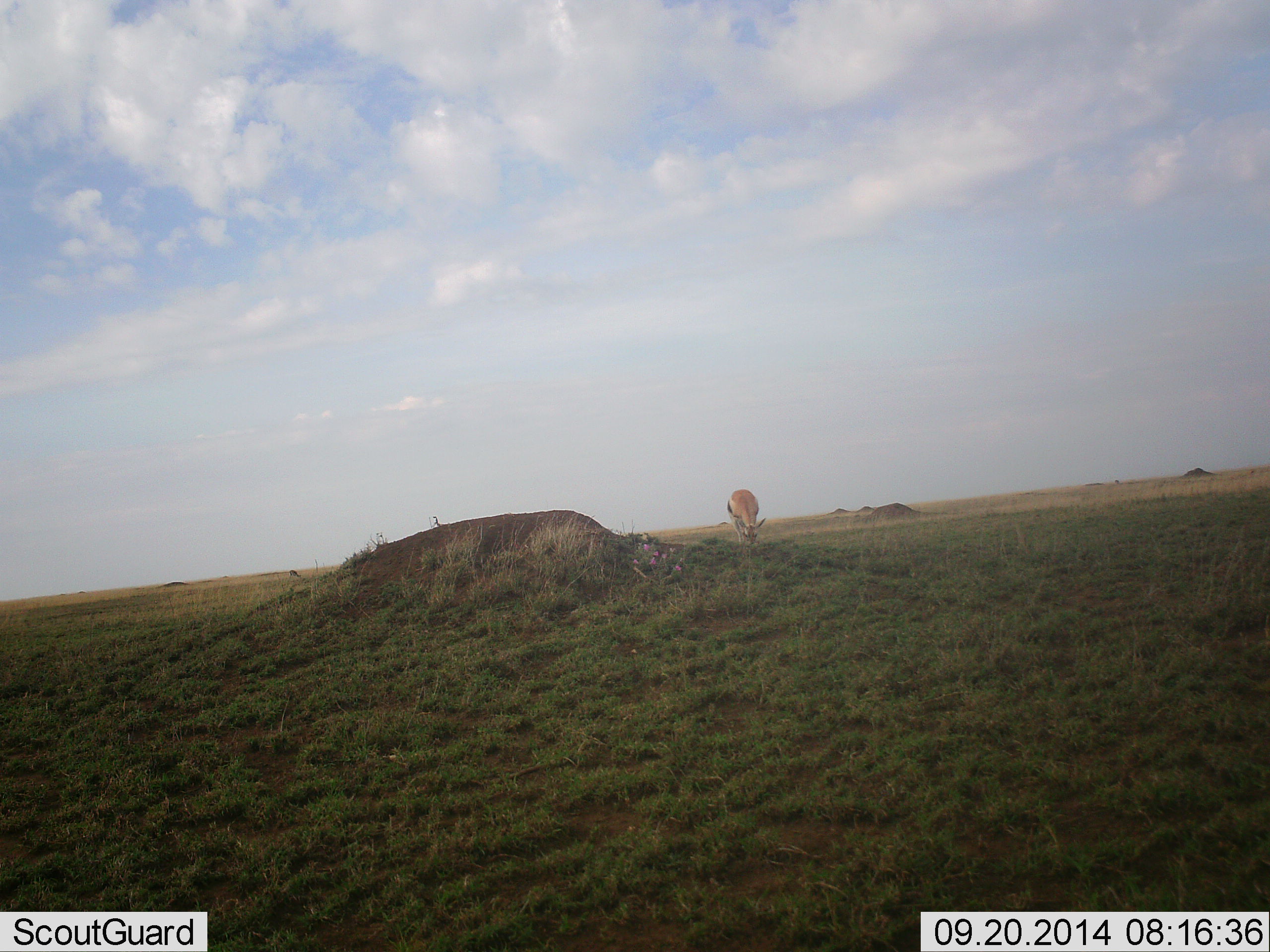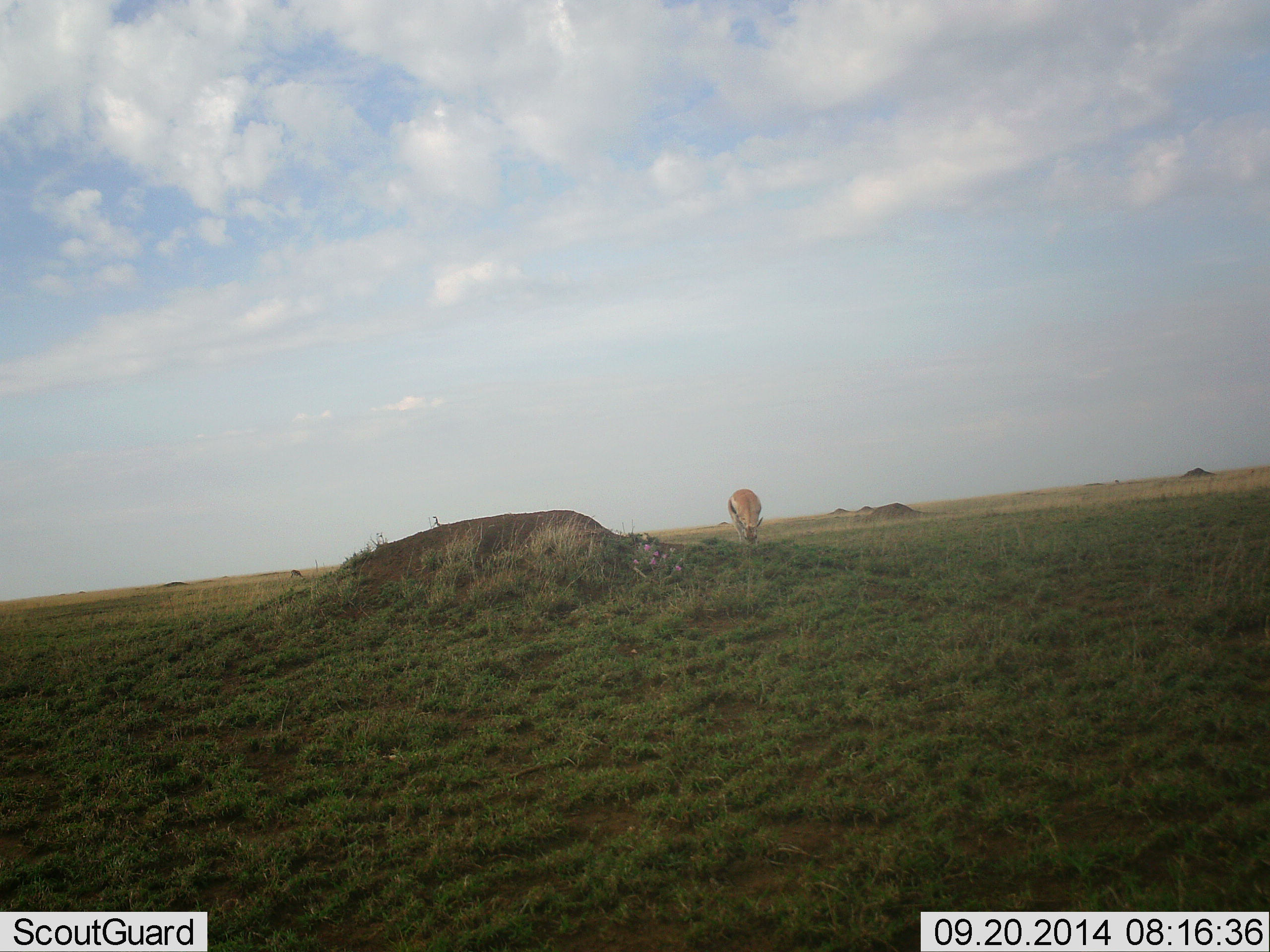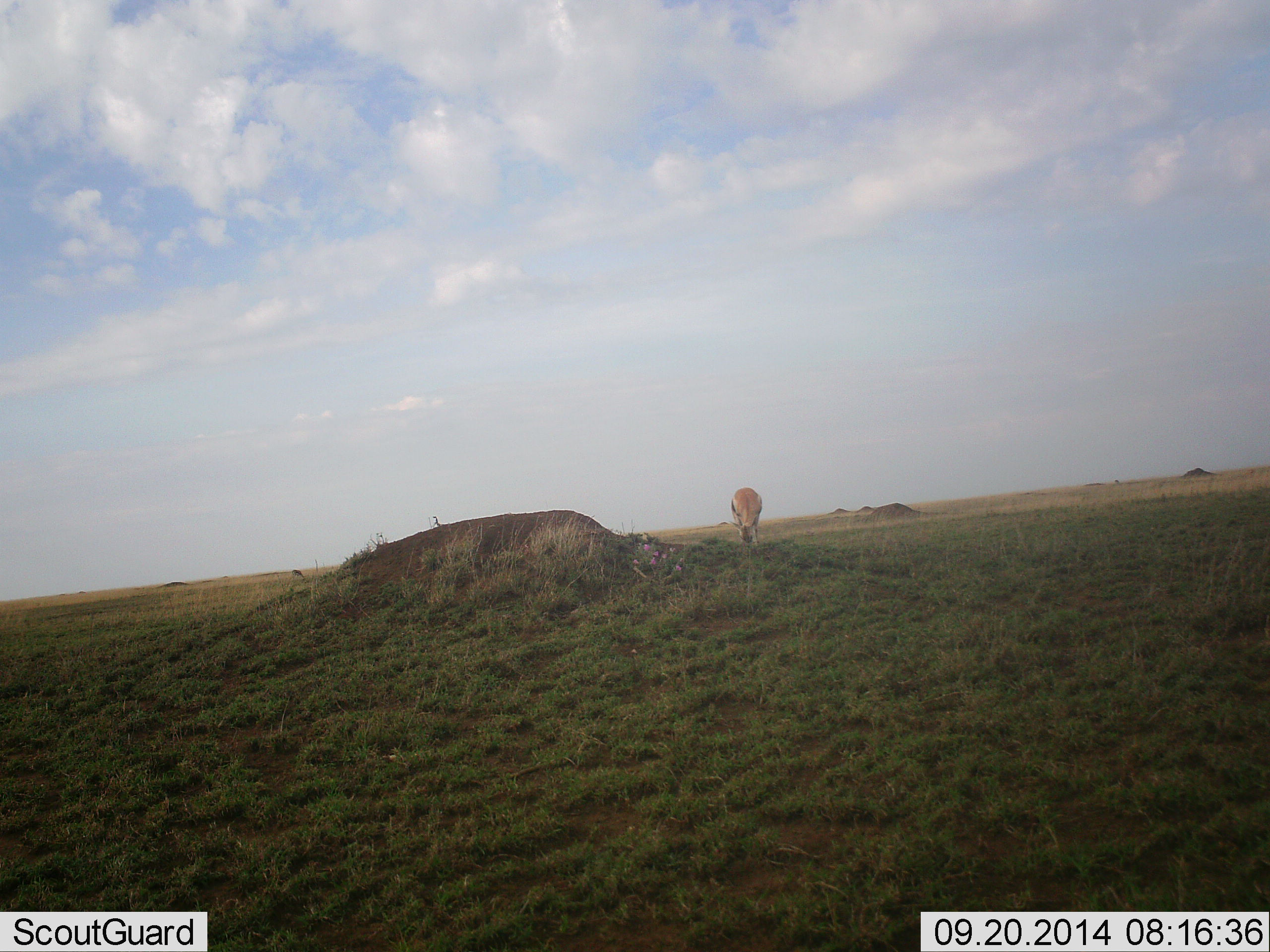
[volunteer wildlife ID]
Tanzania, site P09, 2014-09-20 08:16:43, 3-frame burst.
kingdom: Animalia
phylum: Chordata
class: Mammalia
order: Artiodactyla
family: Bovidae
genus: Eudorcas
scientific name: Eudorcas thomsonii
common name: thomson's gazelle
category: gazellethomsons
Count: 1.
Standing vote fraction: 0%.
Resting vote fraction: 0%.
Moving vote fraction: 0%.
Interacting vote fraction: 0%.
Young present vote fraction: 0%.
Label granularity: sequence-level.